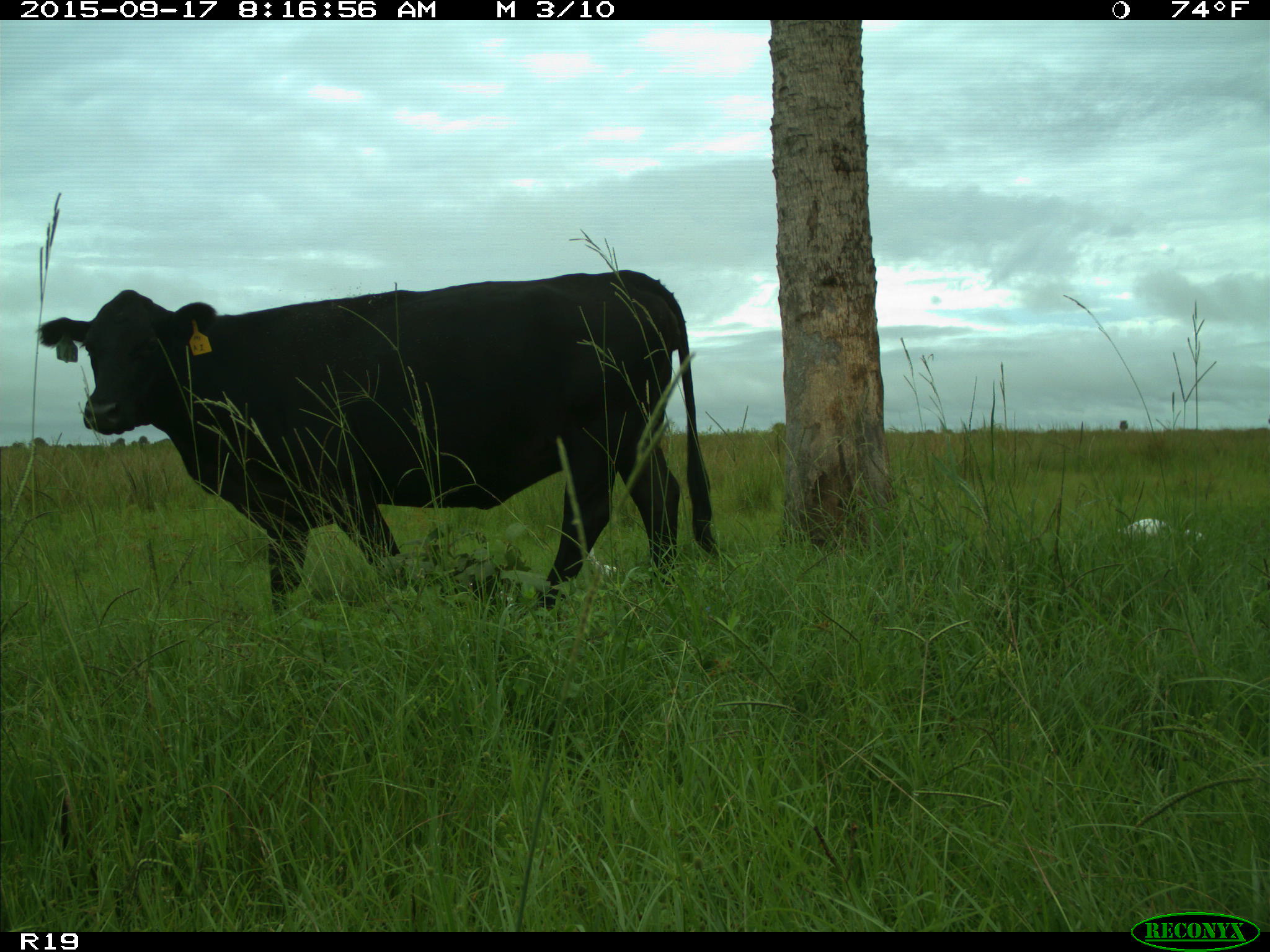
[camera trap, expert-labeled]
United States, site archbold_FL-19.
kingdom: Animalia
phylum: Chordata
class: Mammalia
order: Artiodactyla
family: Bovidae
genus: Bos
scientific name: Bos taurus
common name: domestic cow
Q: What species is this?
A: Bos taurus (domestic cow).